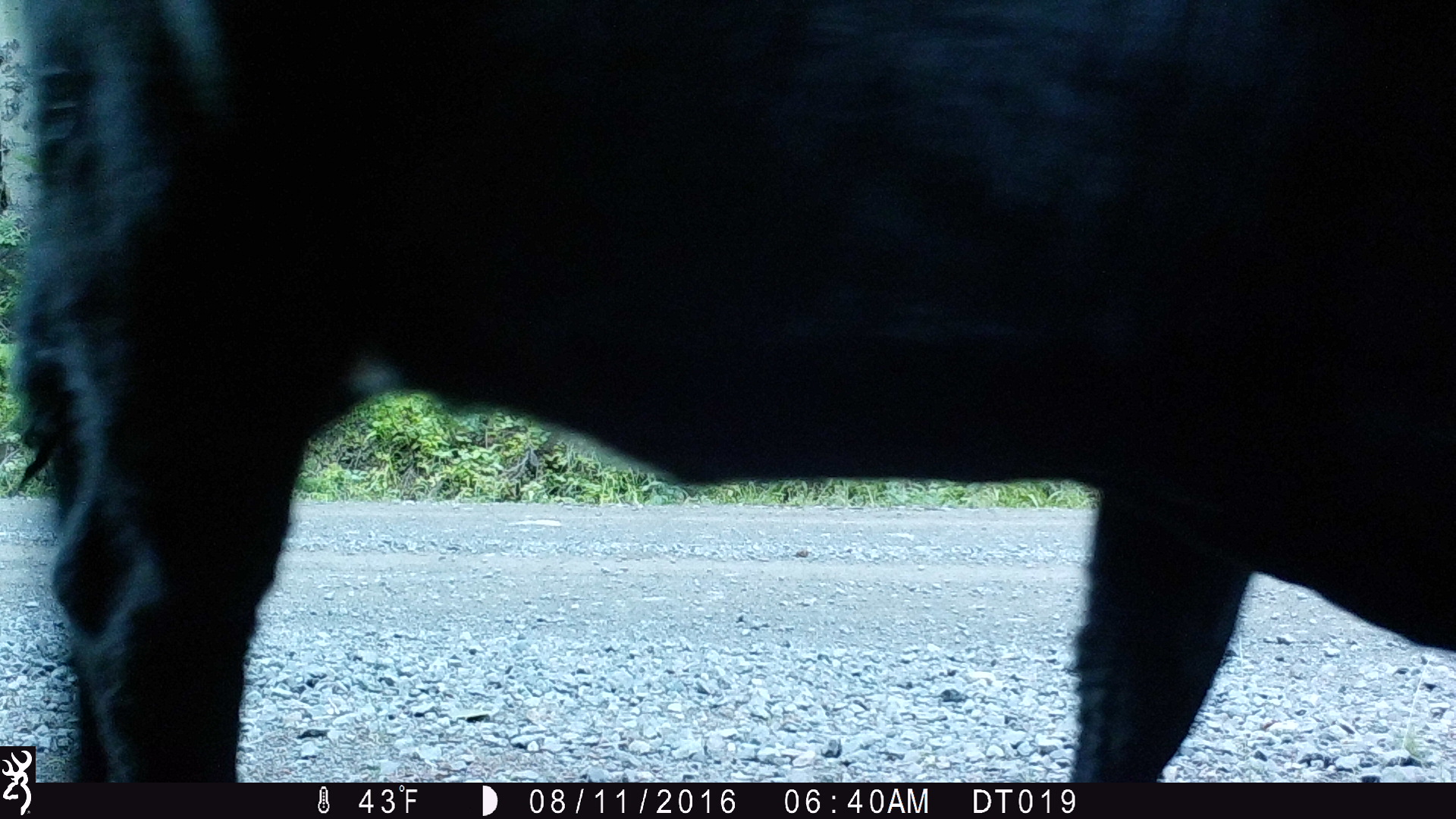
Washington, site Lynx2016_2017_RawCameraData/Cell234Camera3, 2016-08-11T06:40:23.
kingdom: Animalia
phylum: Chordata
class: Mammalia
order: Artiodactyla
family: Bovidae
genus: Bos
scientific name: Bos taurus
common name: domestic cattle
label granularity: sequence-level